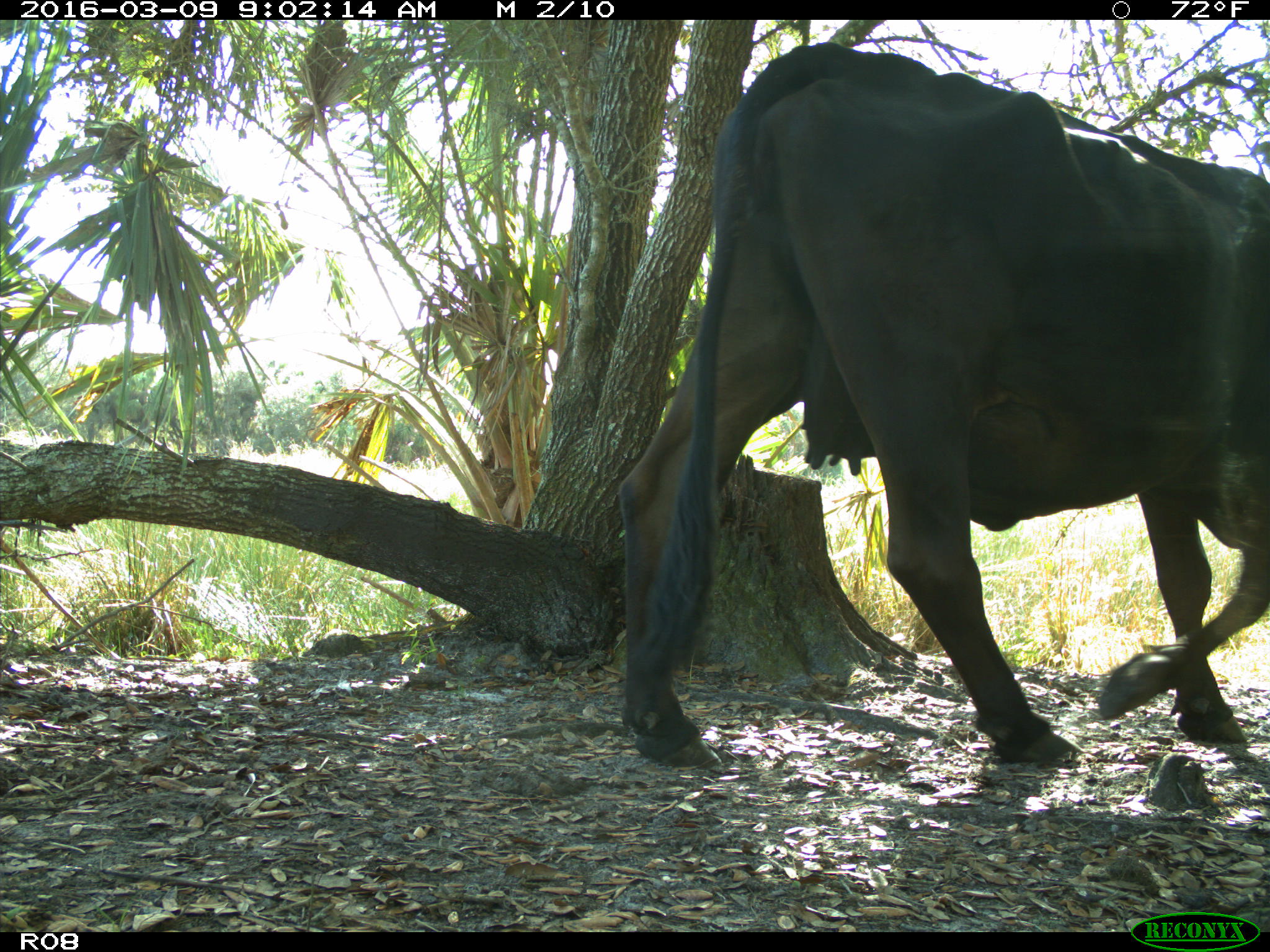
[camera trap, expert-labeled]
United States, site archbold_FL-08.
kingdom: Animalia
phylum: Chordata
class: Mammalia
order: Artiodactyla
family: Bovidae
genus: Bos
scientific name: Bos taurus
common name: domestic cow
Bos taurus (domestic cow).